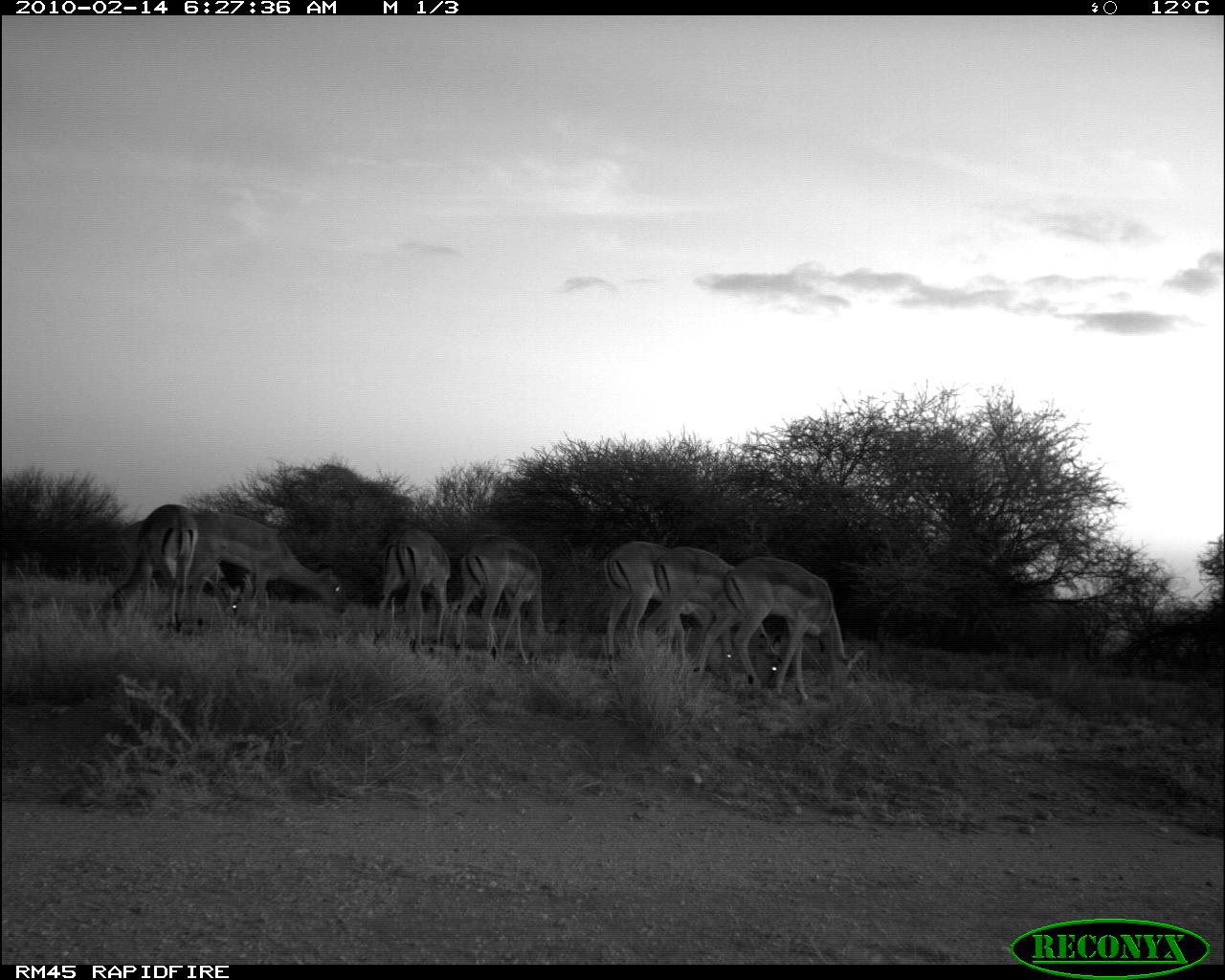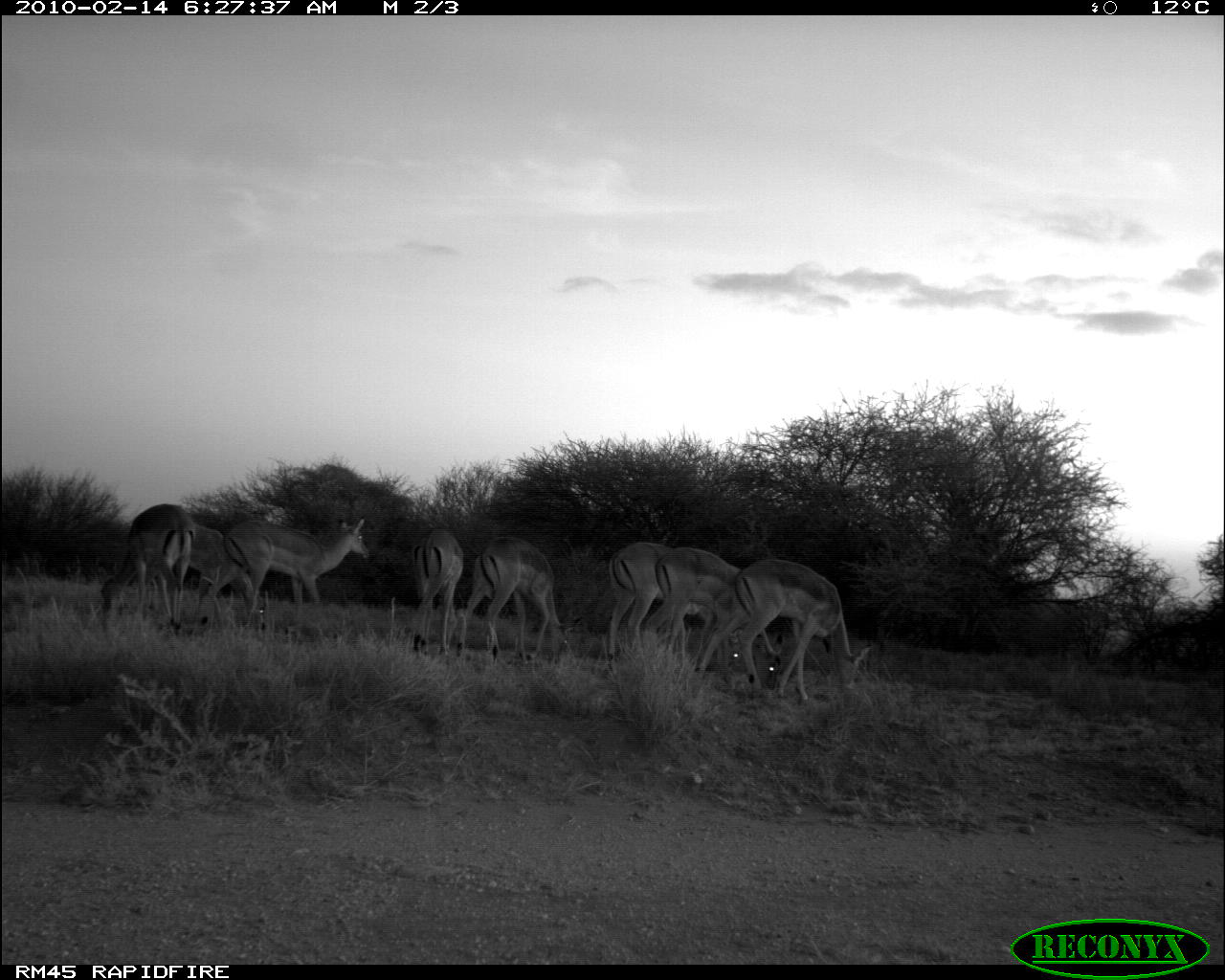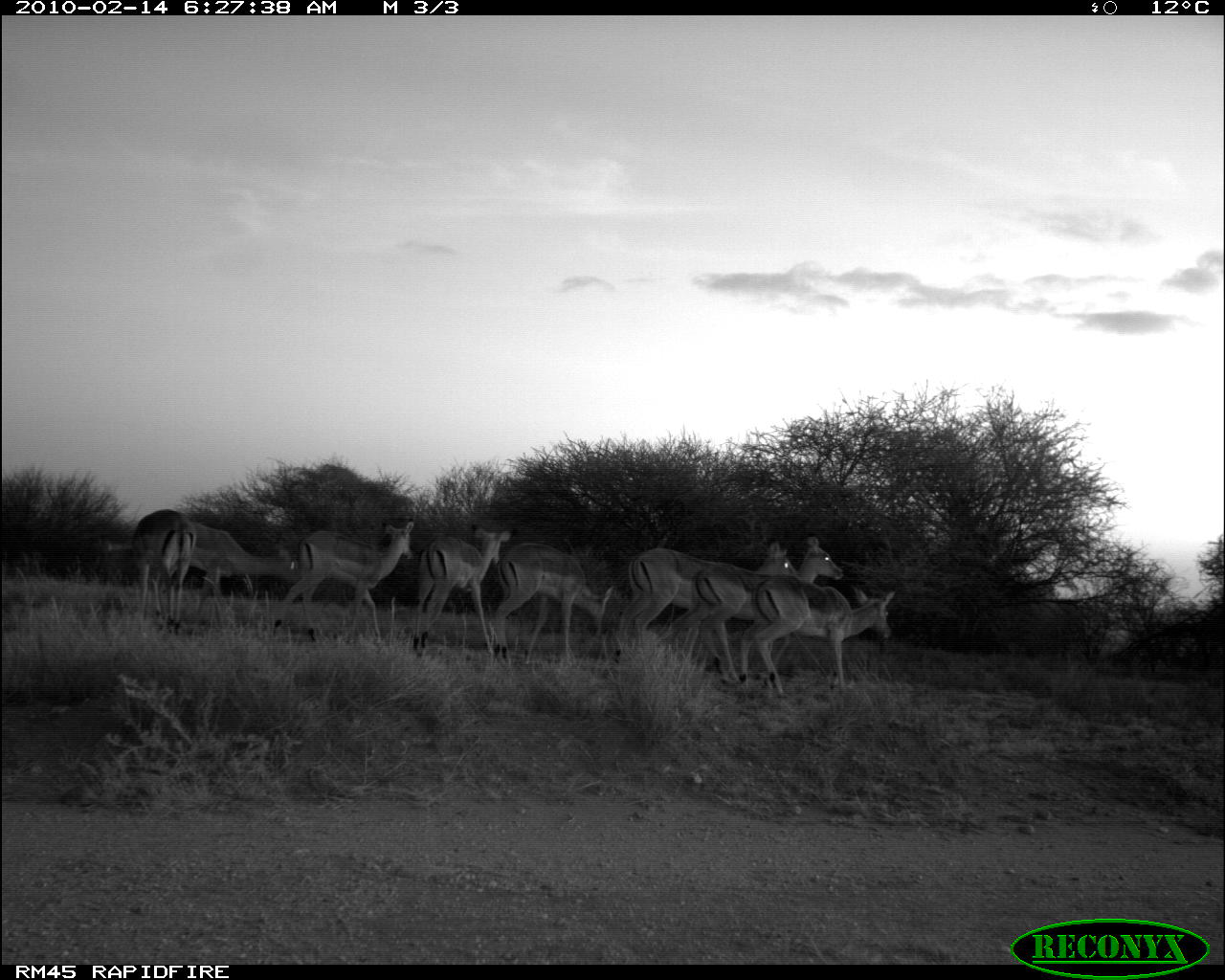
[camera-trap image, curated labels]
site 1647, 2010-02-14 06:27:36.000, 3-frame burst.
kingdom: Animalia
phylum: Chordata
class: Mammalia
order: Artiodactyla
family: Bovidae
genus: Aepyceros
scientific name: Aepyceros melampus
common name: impala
Aepyceros melampus (impala), count 8.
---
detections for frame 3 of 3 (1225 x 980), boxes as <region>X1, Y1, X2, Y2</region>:
aepyceros melampus: <region>648, 531, 843, 691</region>; <region>606, 541, 797, 666</region>; <region>739, 571, 895, 702</region>; <region>271, 519, 414, 642</region>; <region>489, 539, 617, 666</region>; <region>406, 522, 512, 658</region>; <region>178, 519, 301, 628</region>; <region>128, 508, 195, 636</region>